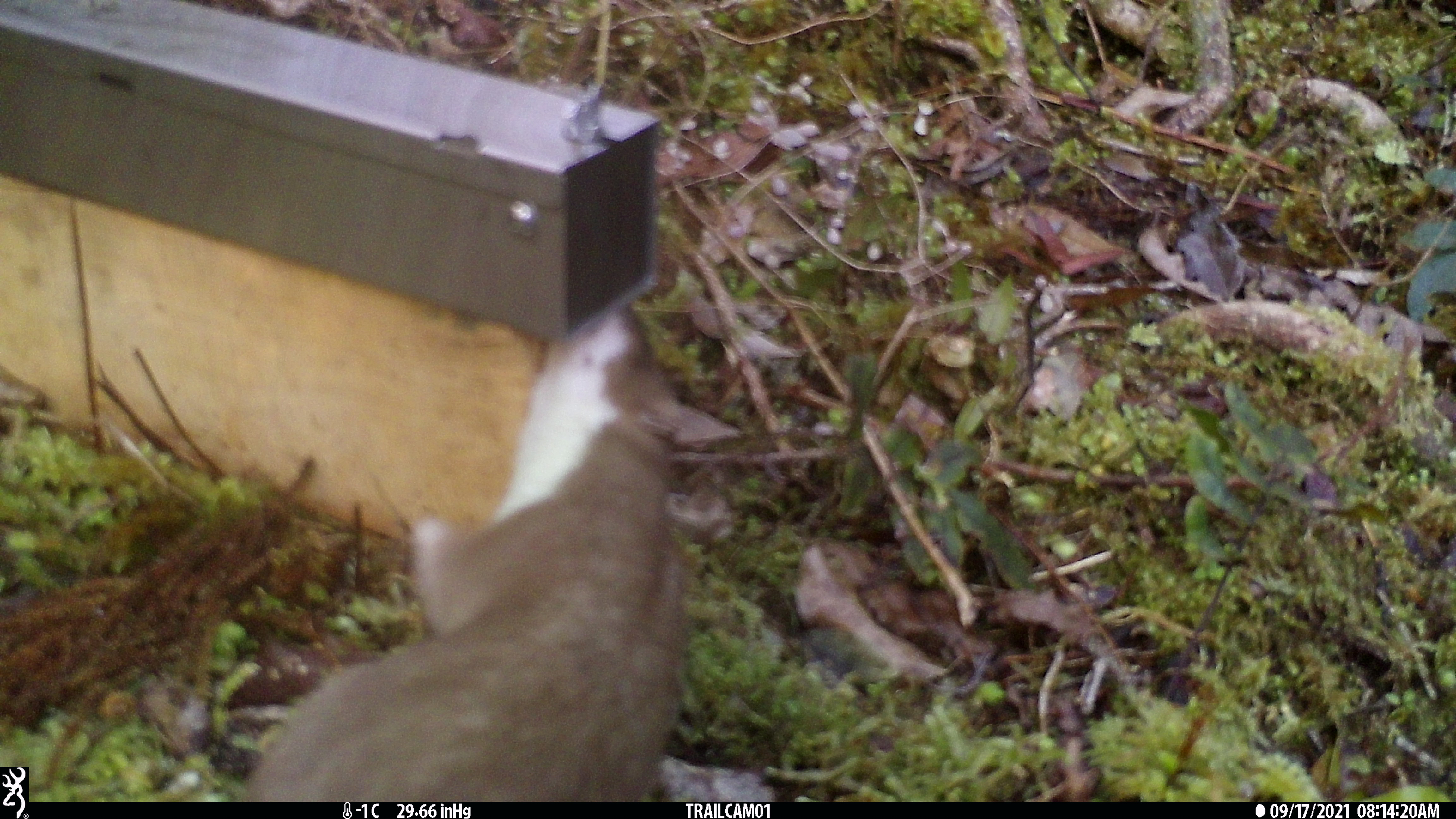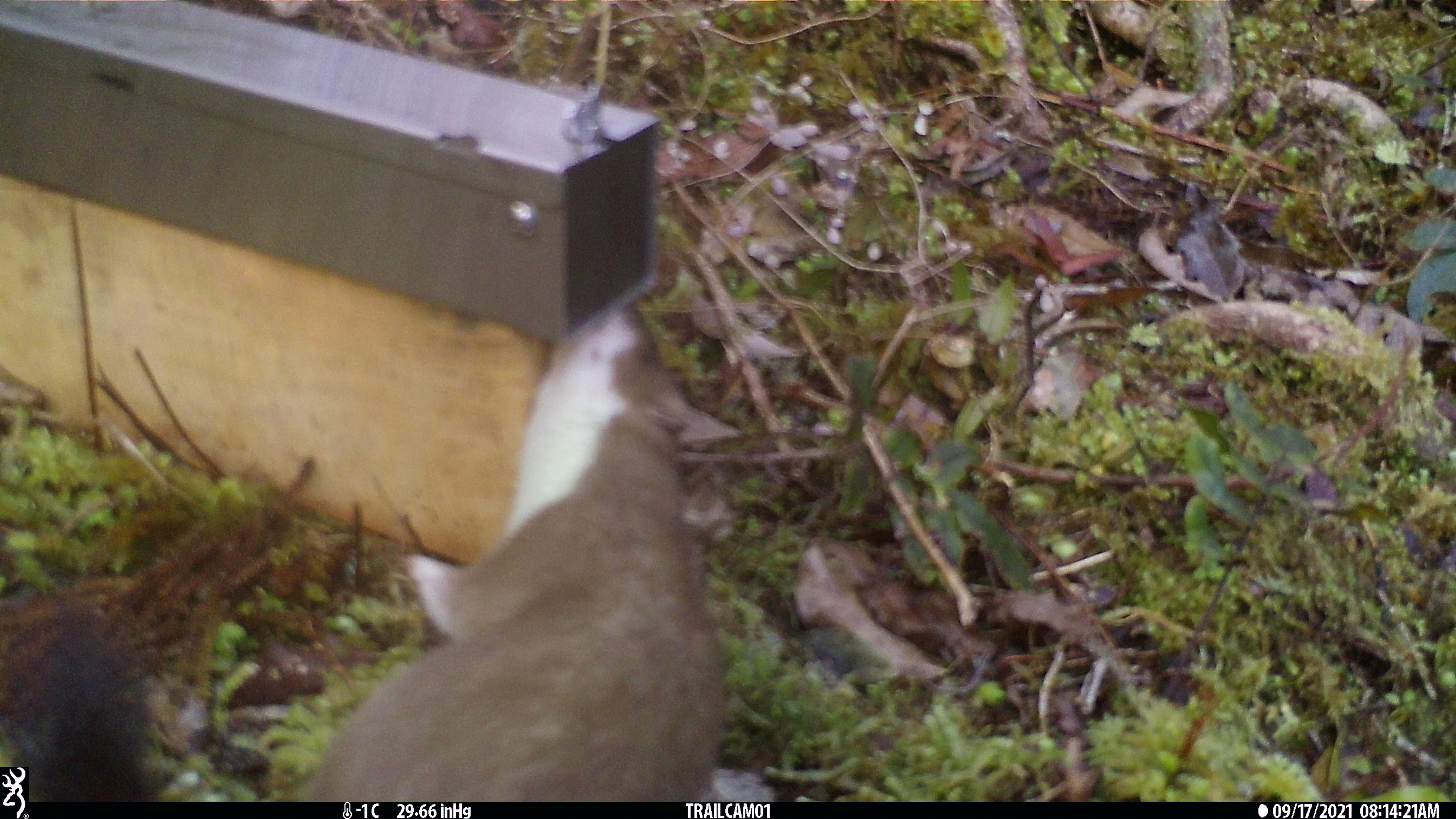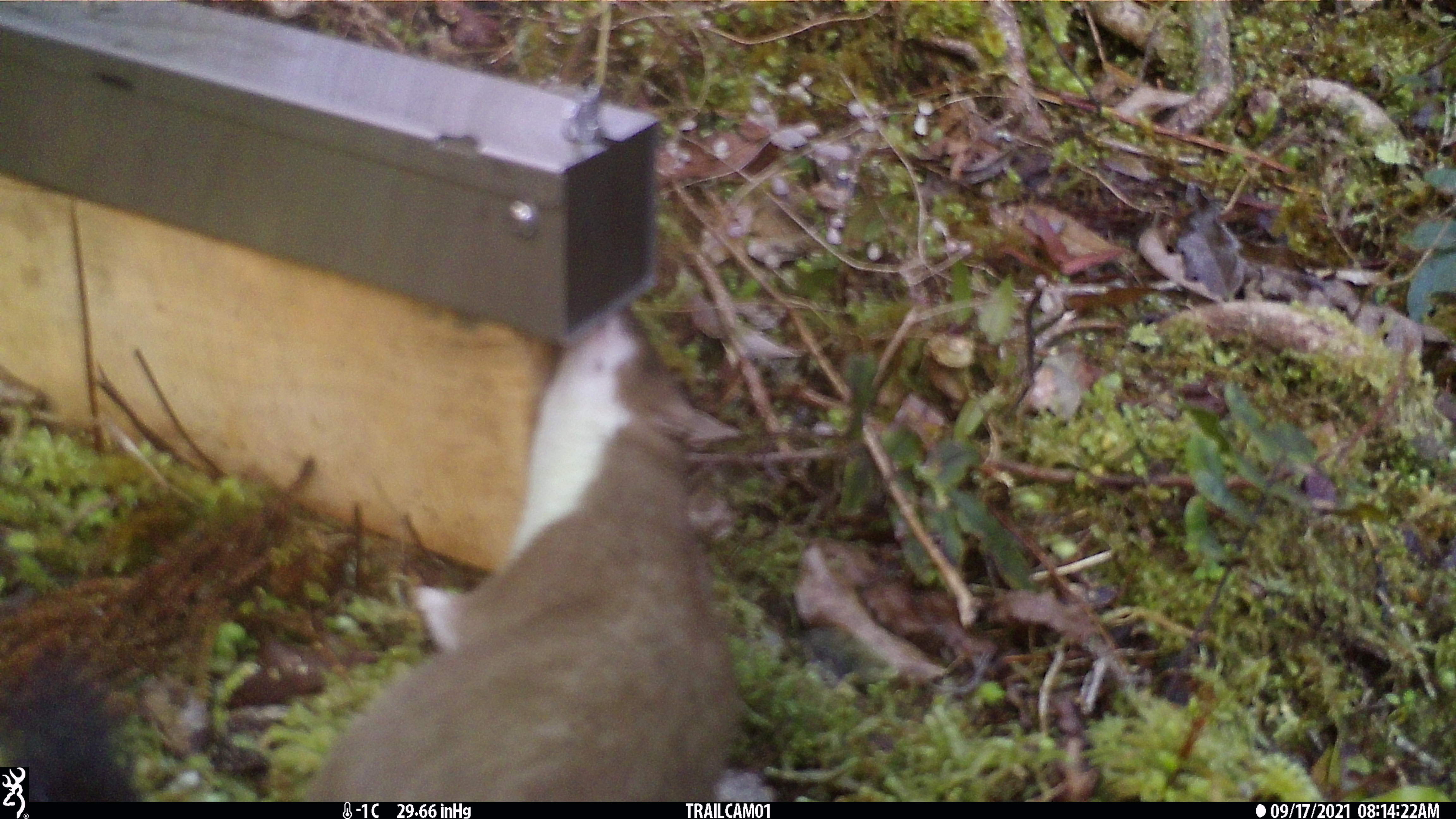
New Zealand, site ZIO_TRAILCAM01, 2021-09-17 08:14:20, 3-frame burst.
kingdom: Animalia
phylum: Chordata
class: Mammalia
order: Carnivora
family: Mustelidae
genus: Mustela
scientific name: Mustela erminea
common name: stoat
Stoat (Mustela erminea).